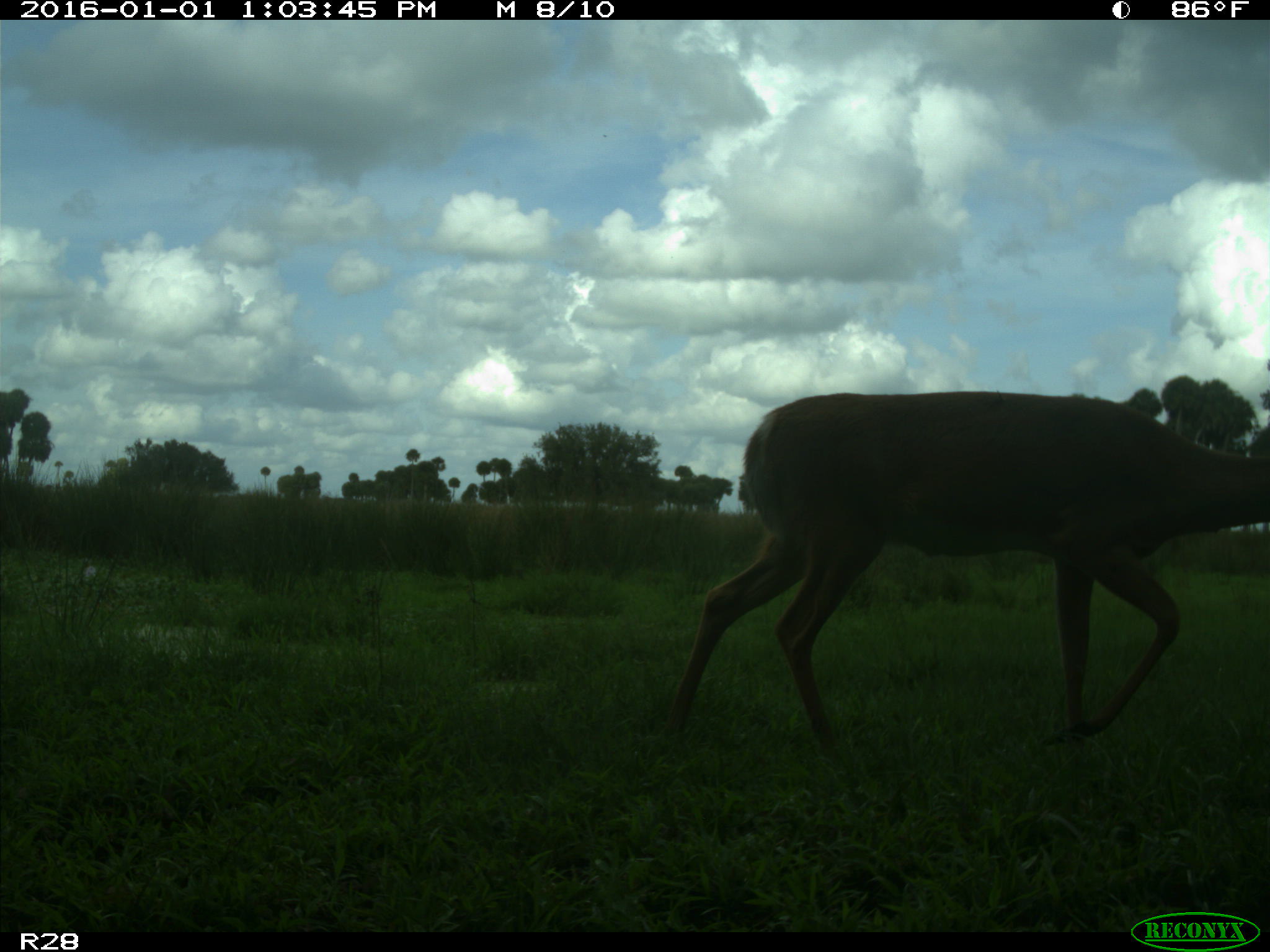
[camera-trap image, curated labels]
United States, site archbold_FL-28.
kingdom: Animalia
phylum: Chordata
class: Mammalia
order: Artiodactyla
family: Cervidae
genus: Odocoileus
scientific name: Odocoileus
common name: deer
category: unidentified deer